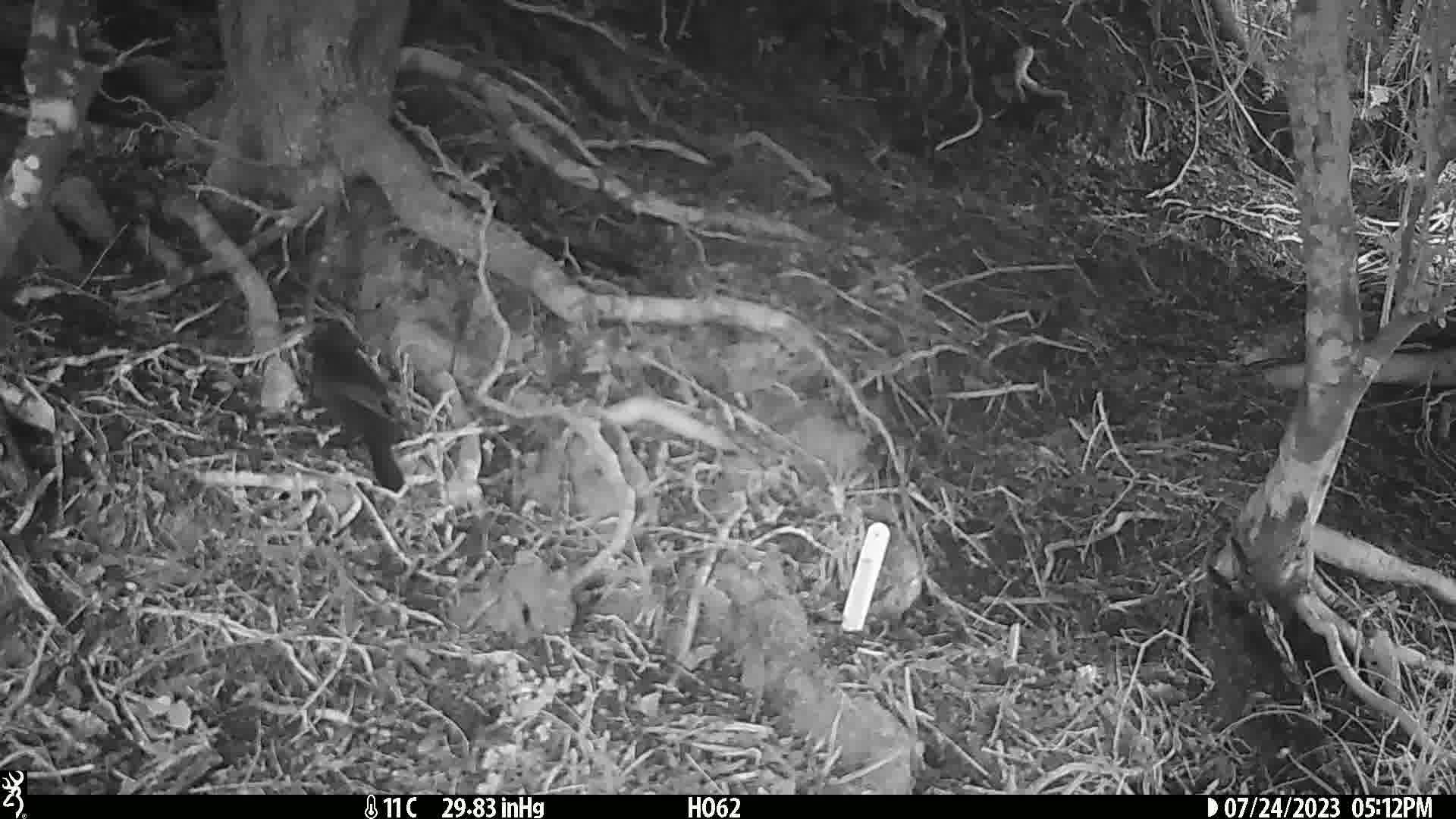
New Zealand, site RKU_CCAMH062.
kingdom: Animalia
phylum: Chordata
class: Aves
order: Passeriformes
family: Turdidae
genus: Turdus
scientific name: Turdus merula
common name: eurasian blackbird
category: blackbird